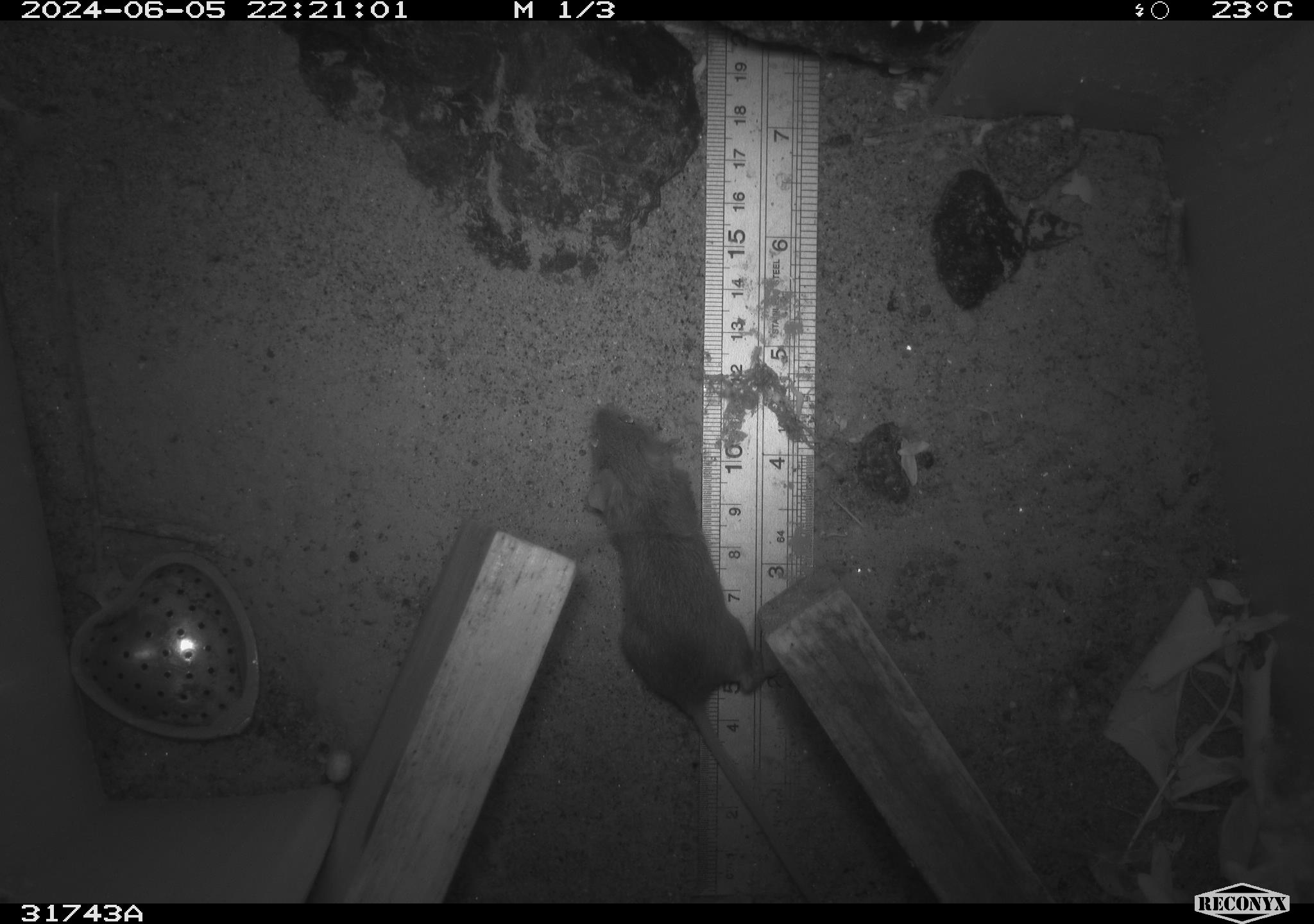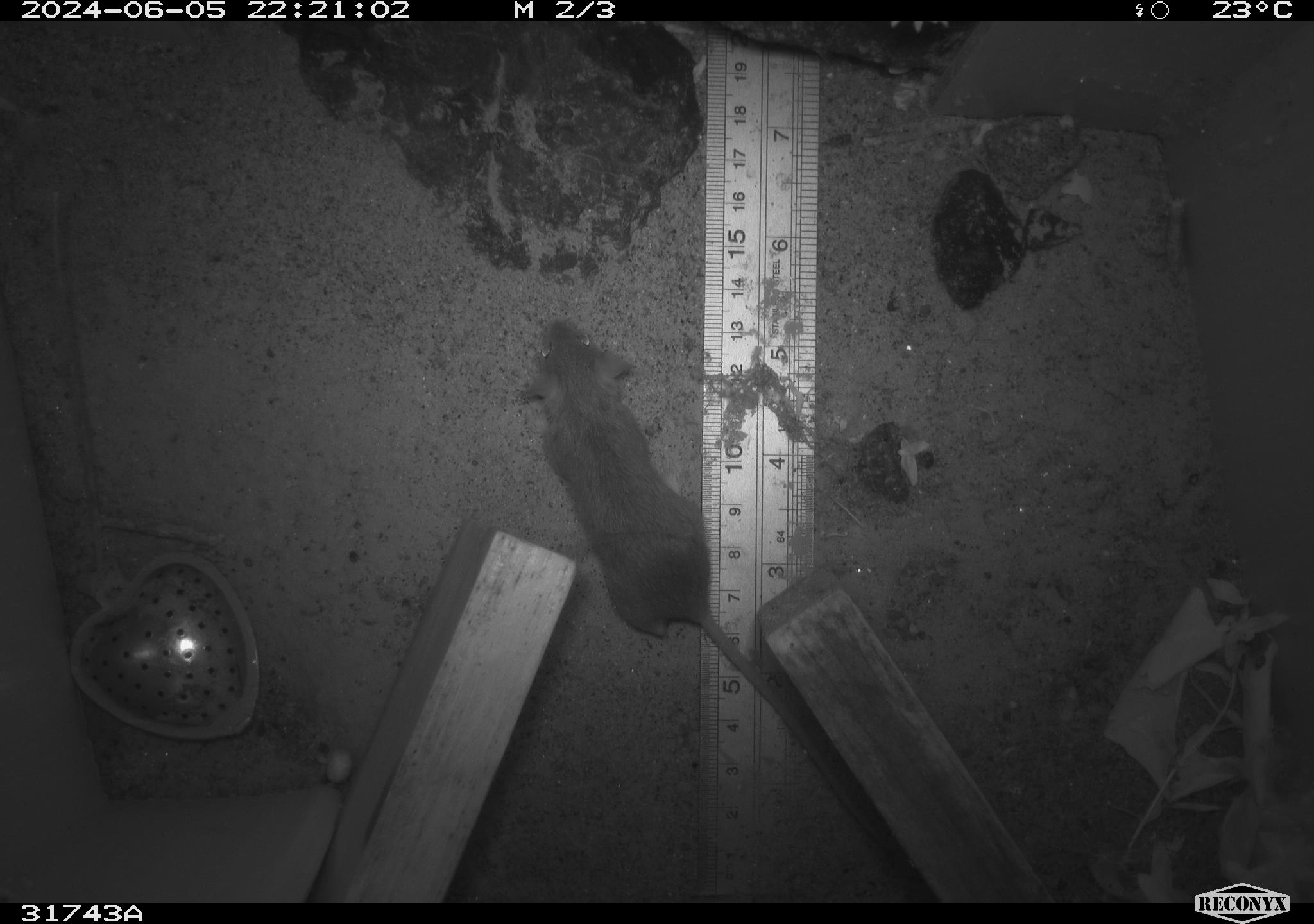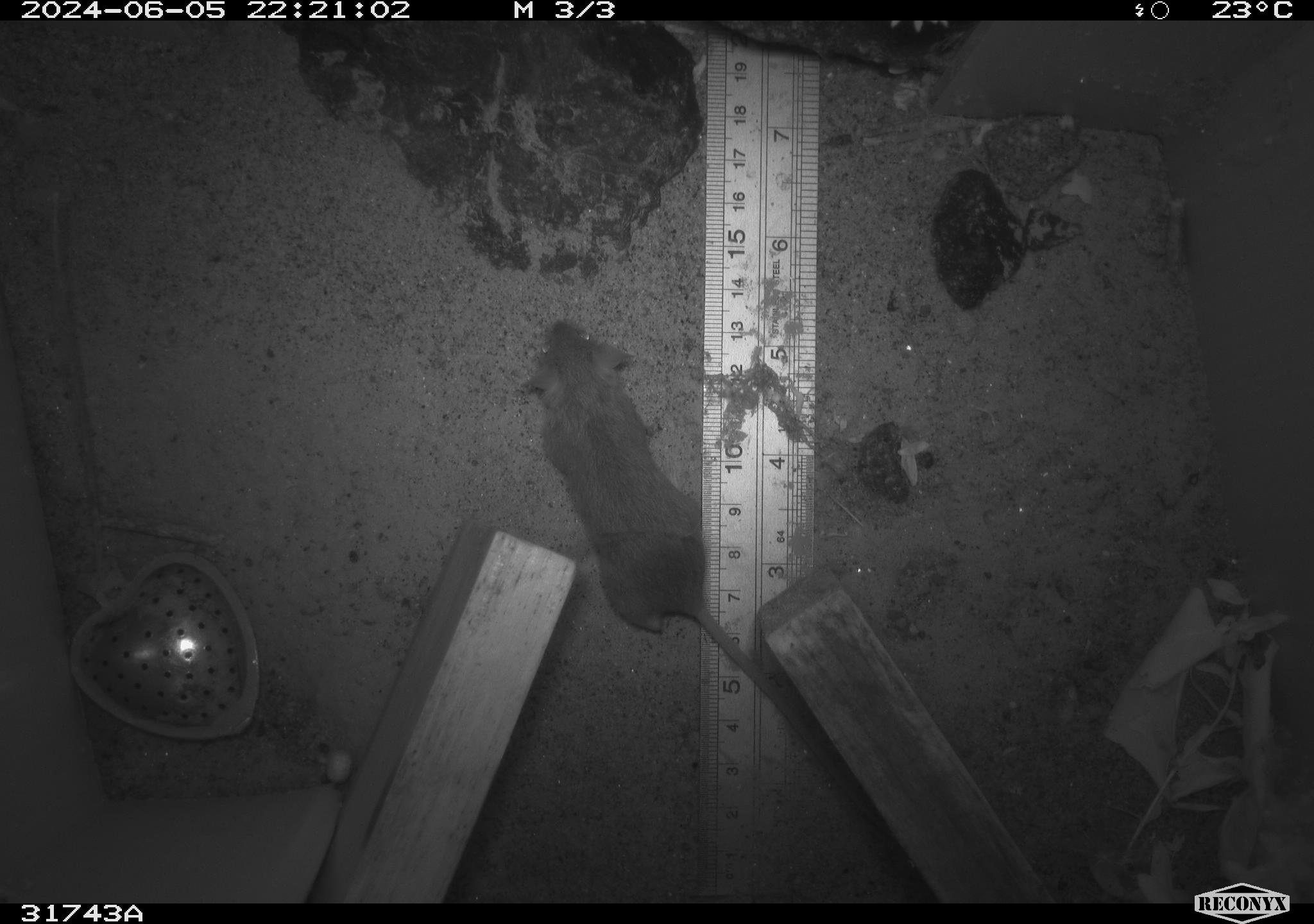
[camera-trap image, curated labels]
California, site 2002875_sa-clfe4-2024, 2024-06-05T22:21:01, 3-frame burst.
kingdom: Animalia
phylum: Chordata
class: Mammalia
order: Rodentia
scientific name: Rodentia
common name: mouse species